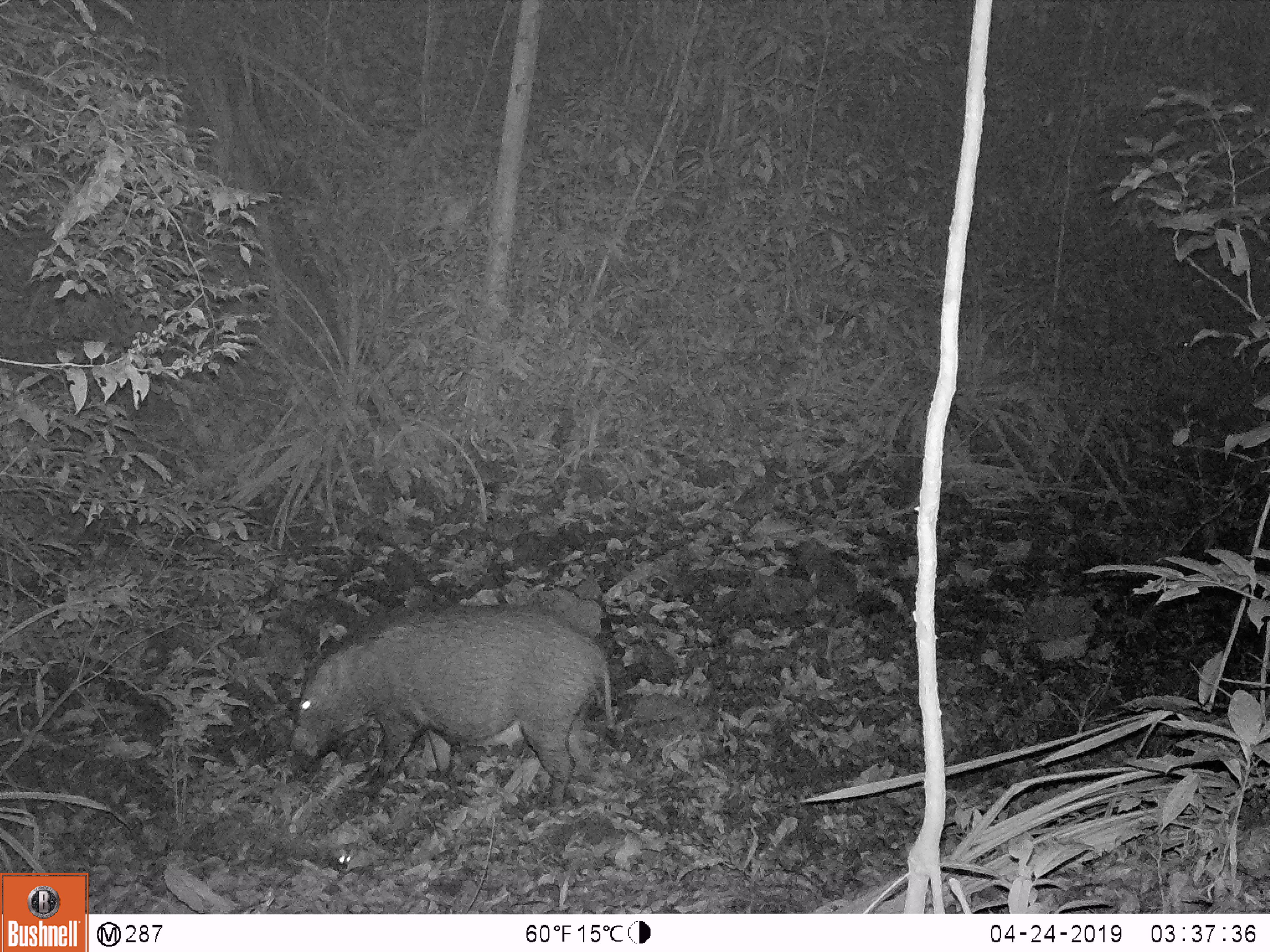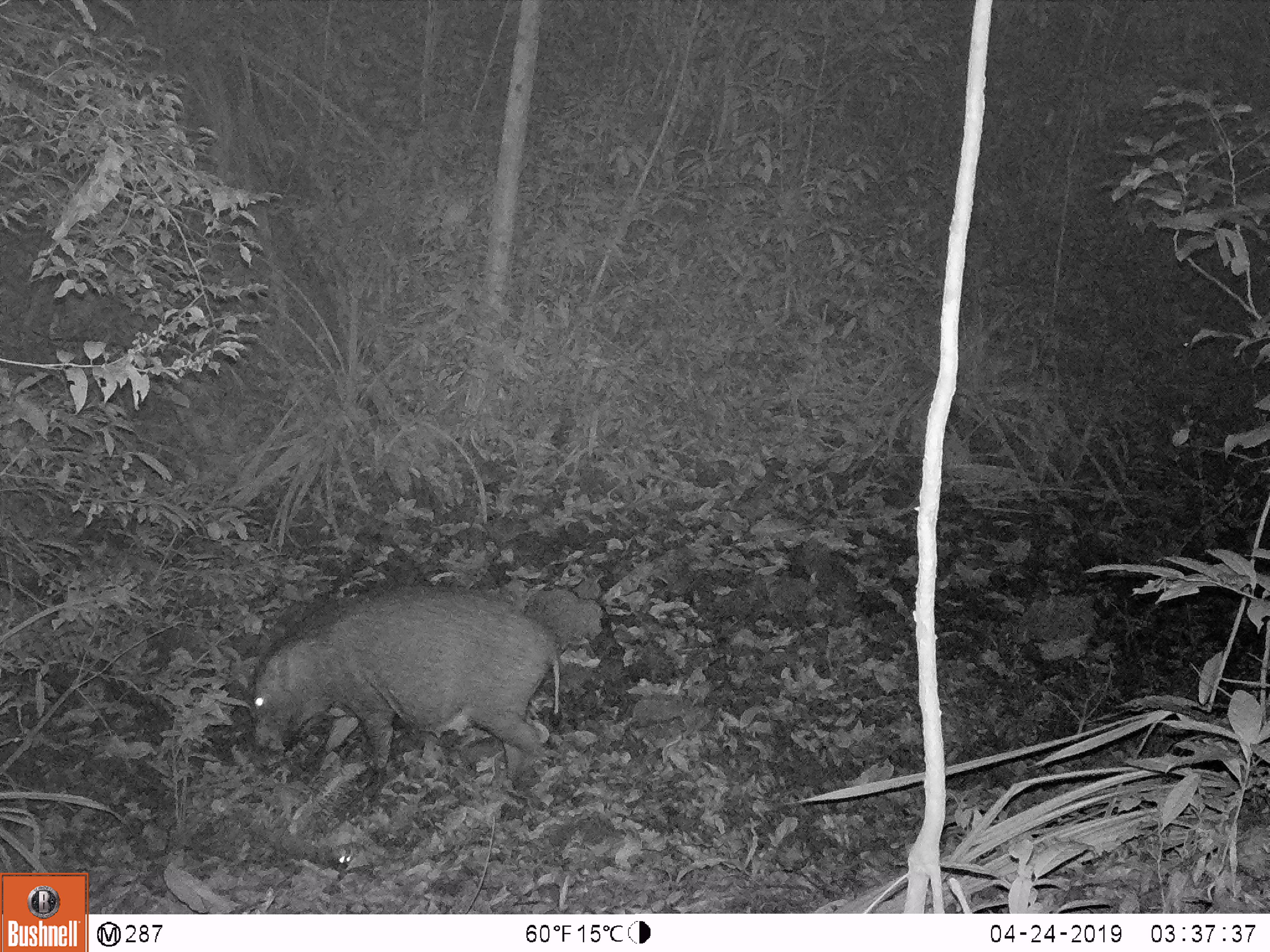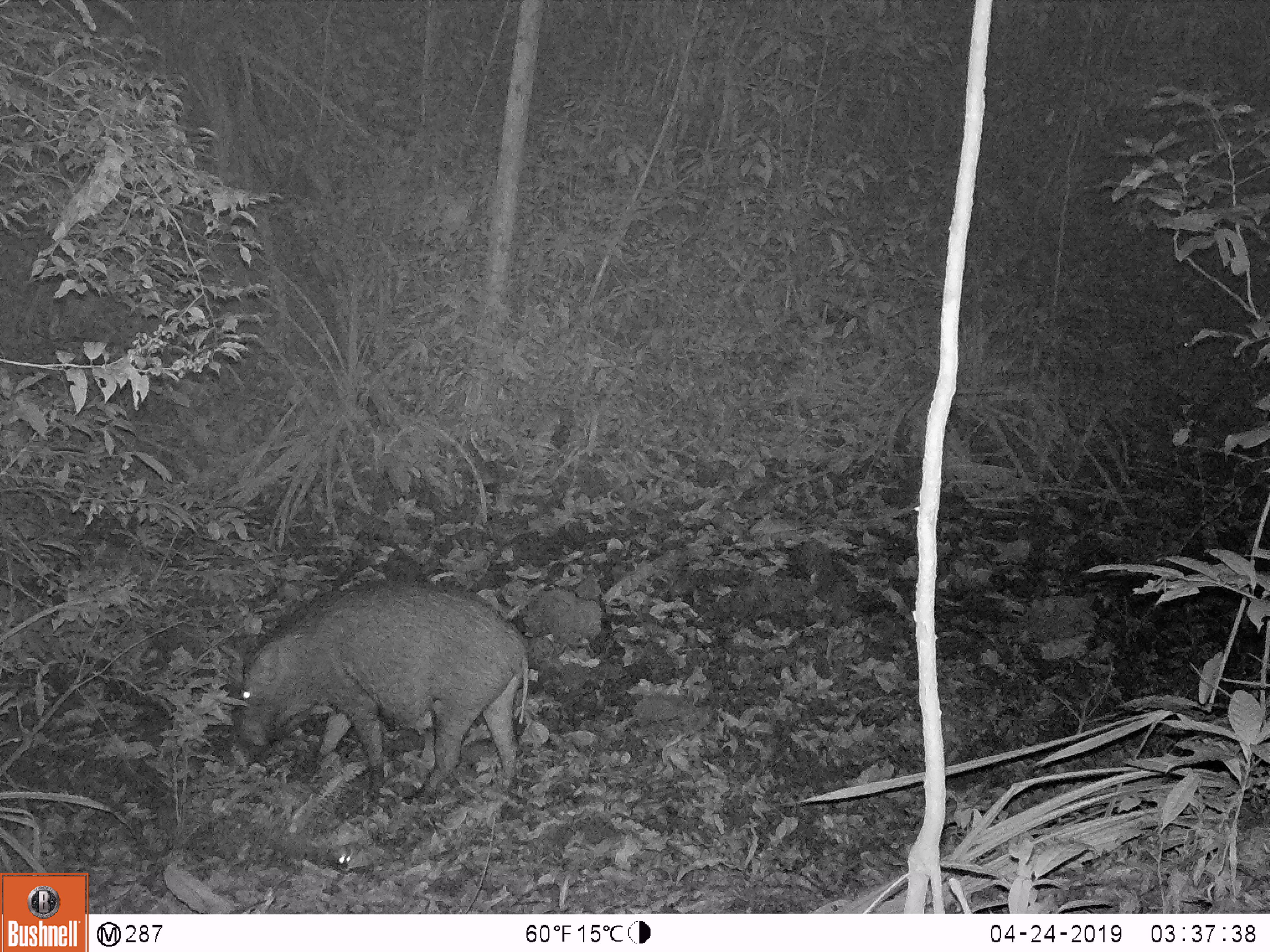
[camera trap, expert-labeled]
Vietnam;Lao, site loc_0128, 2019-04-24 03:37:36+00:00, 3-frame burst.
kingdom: Animalia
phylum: Chordata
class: Mammalia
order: Artiodactyla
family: Suidae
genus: Sus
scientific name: Sus scrofa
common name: eurasian wild pig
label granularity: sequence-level